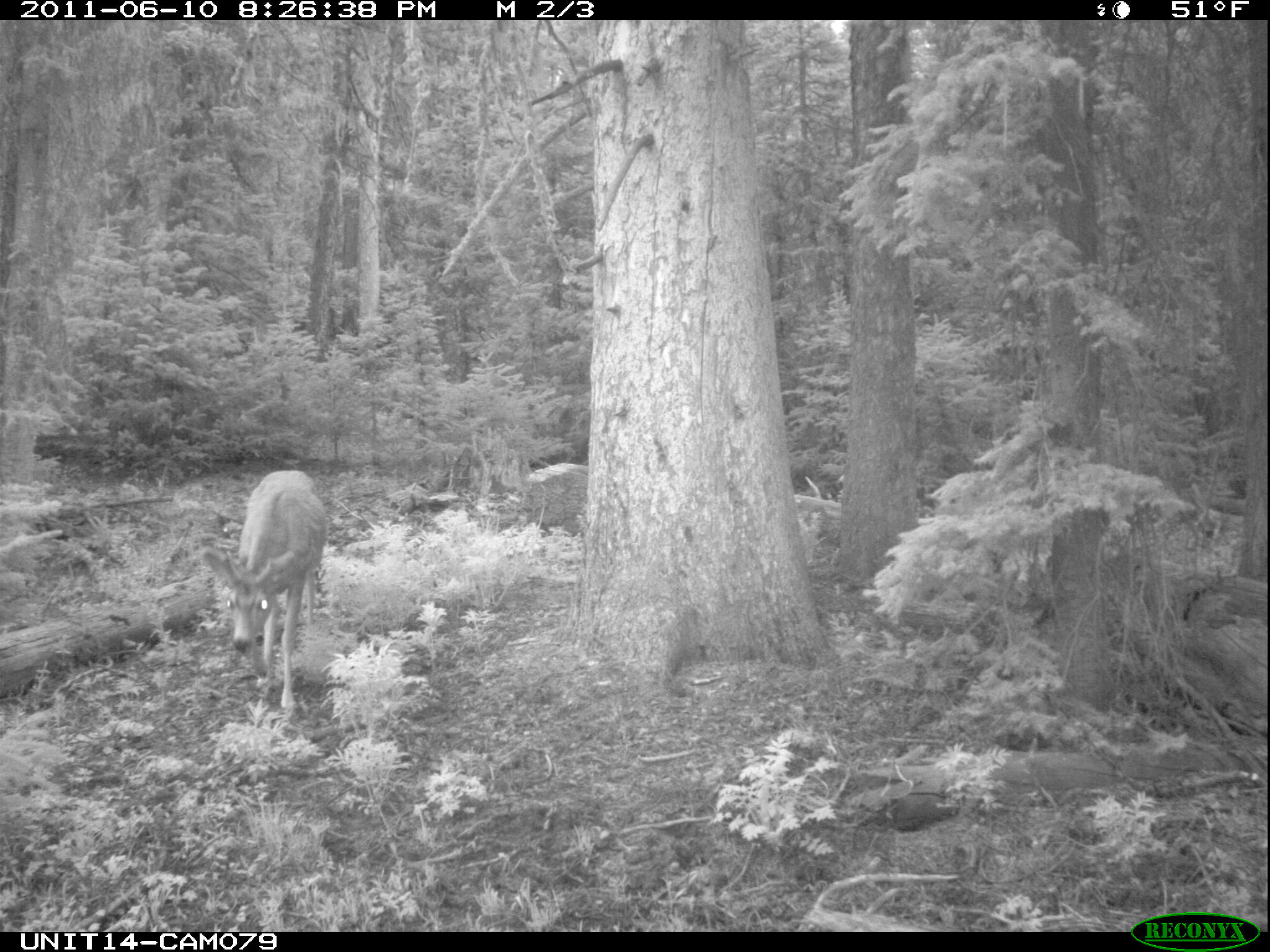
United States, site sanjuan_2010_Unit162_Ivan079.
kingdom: Animalia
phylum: Chordata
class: Mammalia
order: Artiodactyla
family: Cervidae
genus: Odocoileus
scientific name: Odocoileus hemionus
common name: mule deer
Odocoileus hemionus (mule deer).